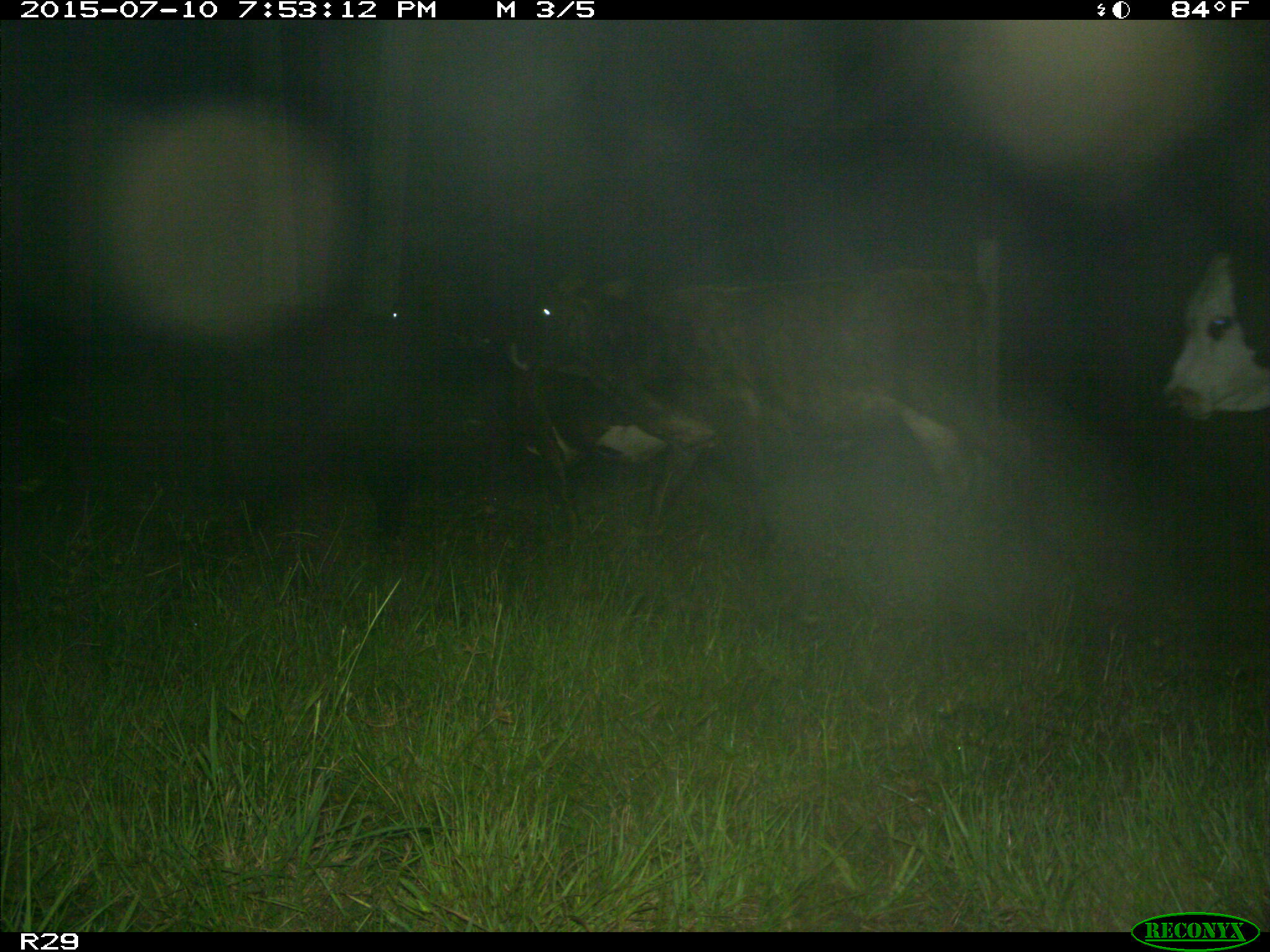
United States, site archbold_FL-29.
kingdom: Animalia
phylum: Chordata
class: Mammalia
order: Artiodactyla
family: Bovidae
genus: Bos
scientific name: Bos taurus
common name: domestic cow